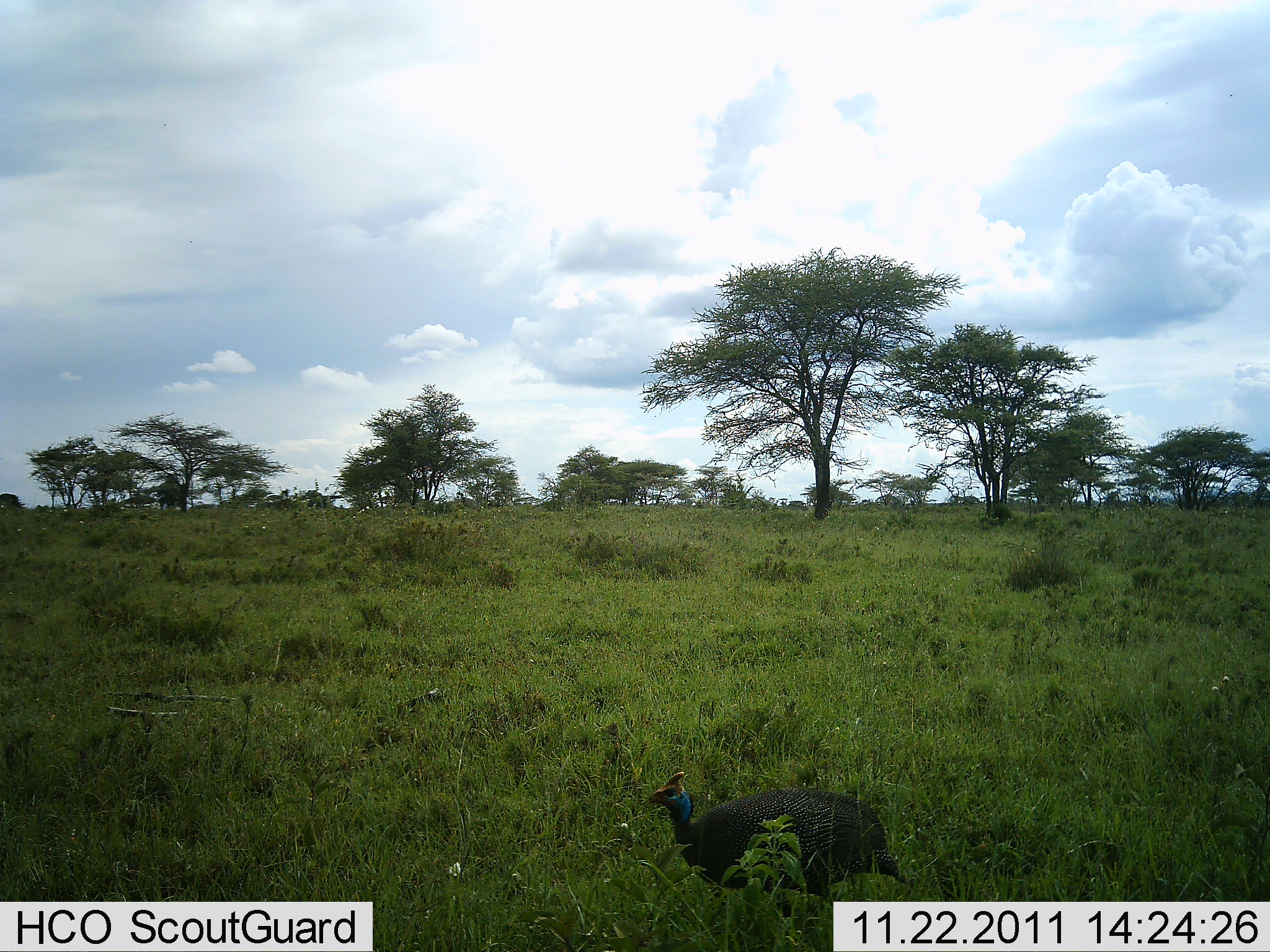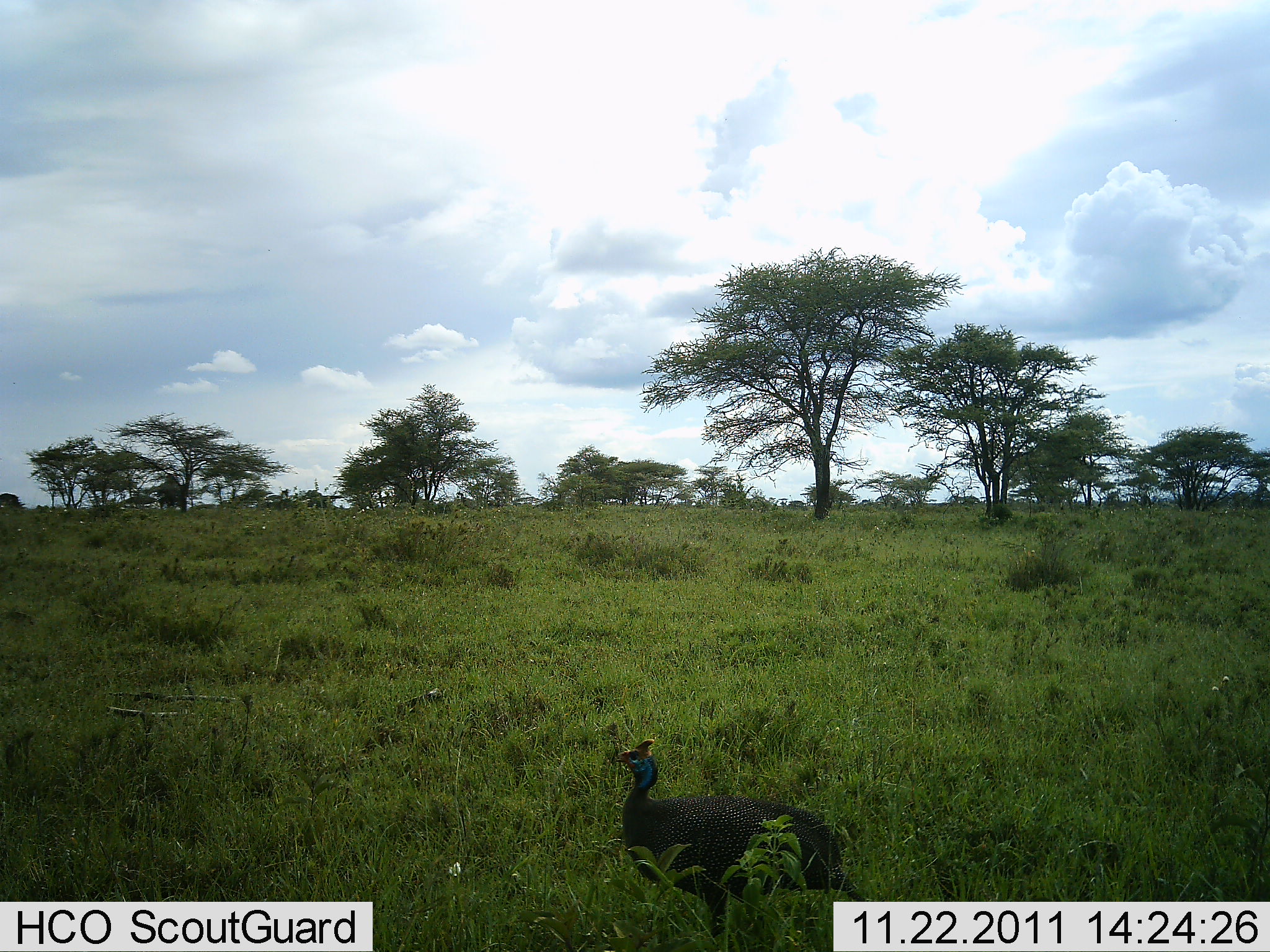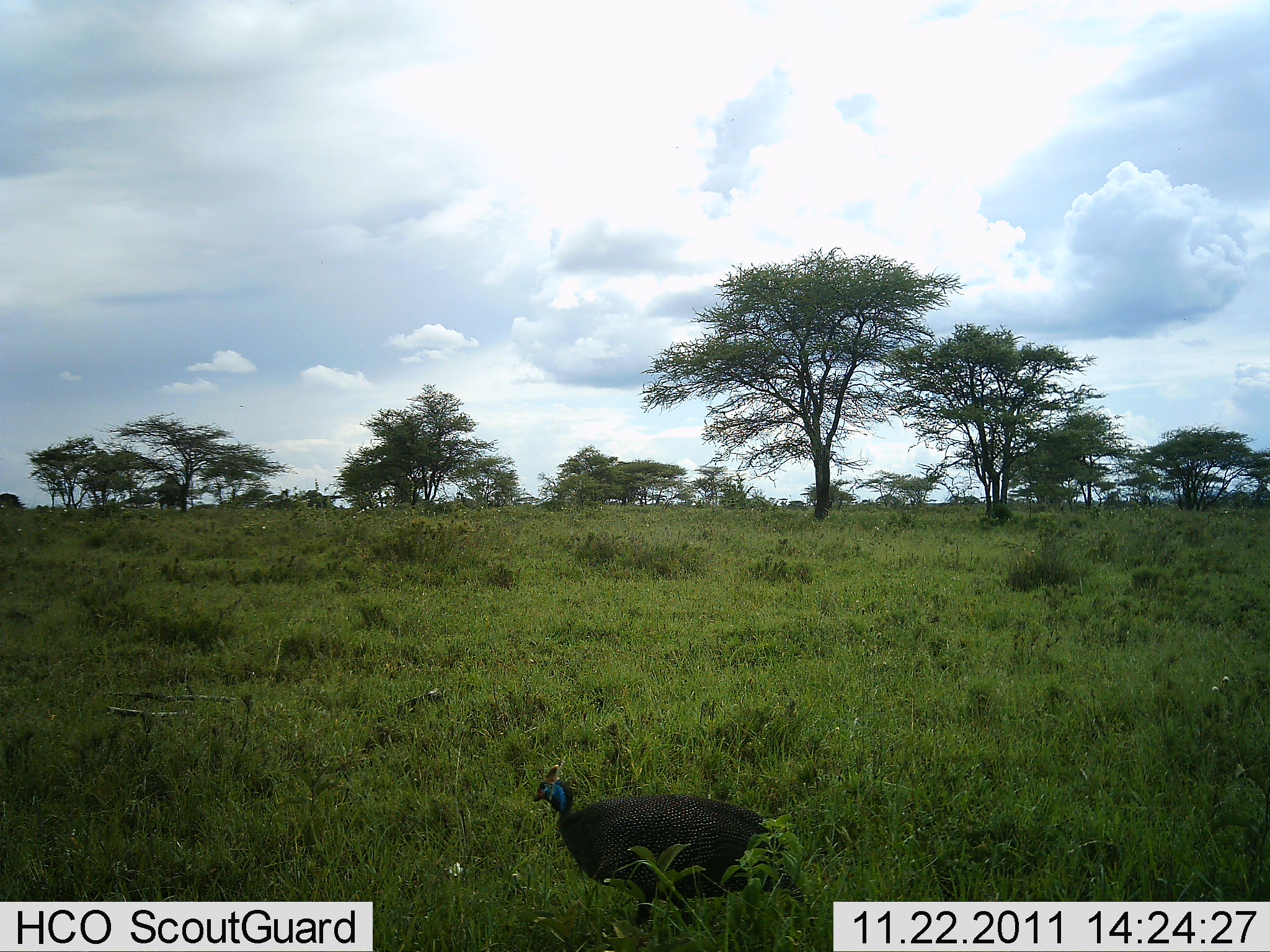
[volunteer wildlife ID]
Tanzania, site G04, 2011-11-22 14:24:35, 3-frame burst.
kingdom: Animalia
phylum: Chordata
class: Aves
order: Galliformes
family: Numididae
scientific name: Numididae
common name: guinea fowl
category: guineafowl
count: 1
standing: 25%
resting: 0%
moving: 75%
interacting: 0%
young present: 0%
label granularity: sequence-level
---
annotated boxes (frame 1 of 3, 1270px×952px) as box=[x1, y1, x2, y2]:
animal: box=[645, 767, 915, 941]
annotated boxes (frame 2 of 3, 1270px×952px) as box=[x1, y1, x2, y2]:
animal: box=[613, 737, 867, 950]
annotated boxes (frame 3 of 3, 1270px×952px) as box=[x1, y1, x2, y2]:
animal: box=[531, 764, 808, 949]